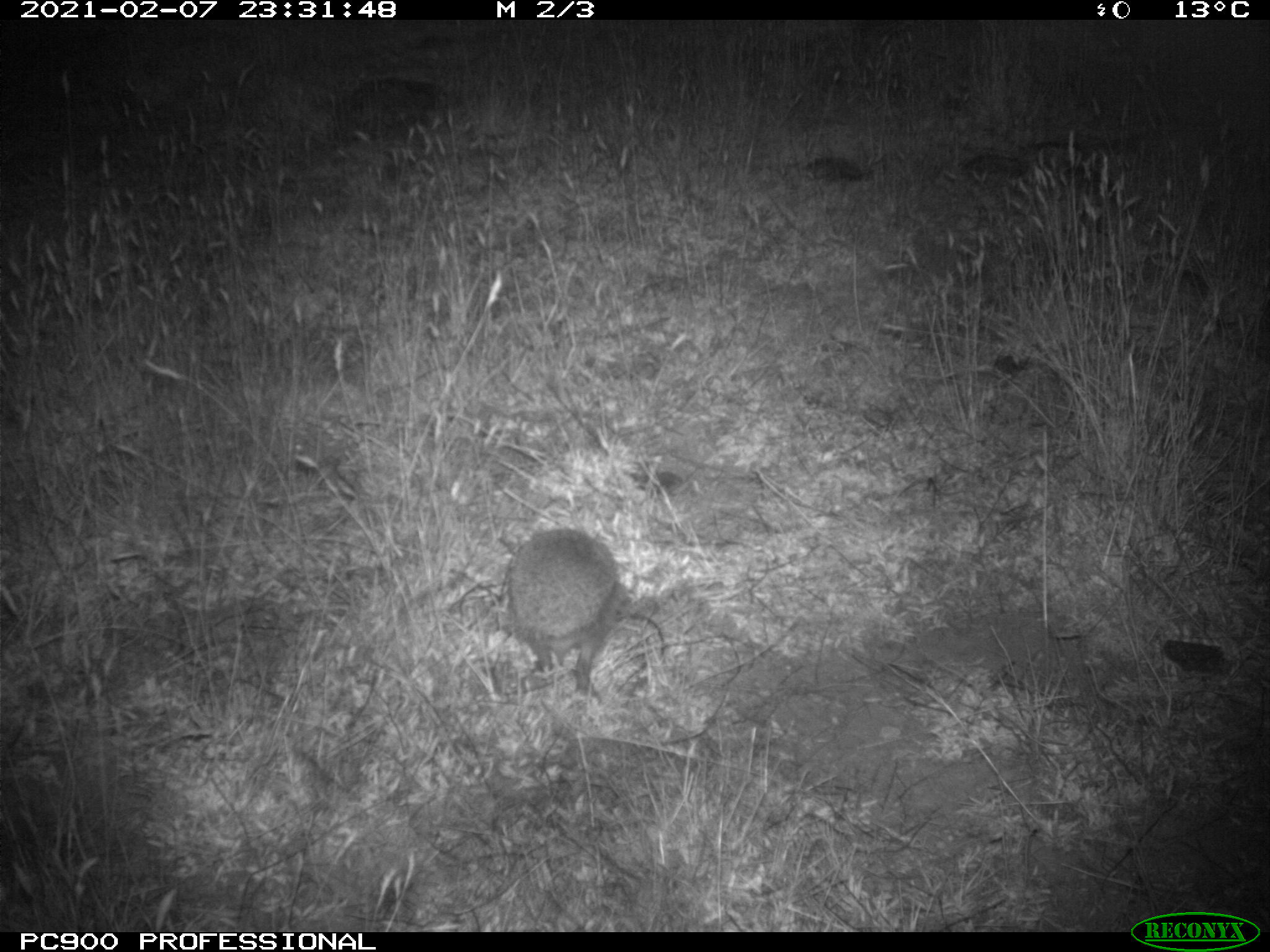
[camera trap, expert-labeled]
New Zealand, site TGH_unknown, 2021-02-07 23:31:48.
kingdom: Animalia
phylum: Chordata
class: Mammalia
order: Eulipotyphla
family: Erinaceidae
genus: Erinaceus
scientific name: Erinaceus europaeus europaeus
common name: european hedgehog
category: hedgehog